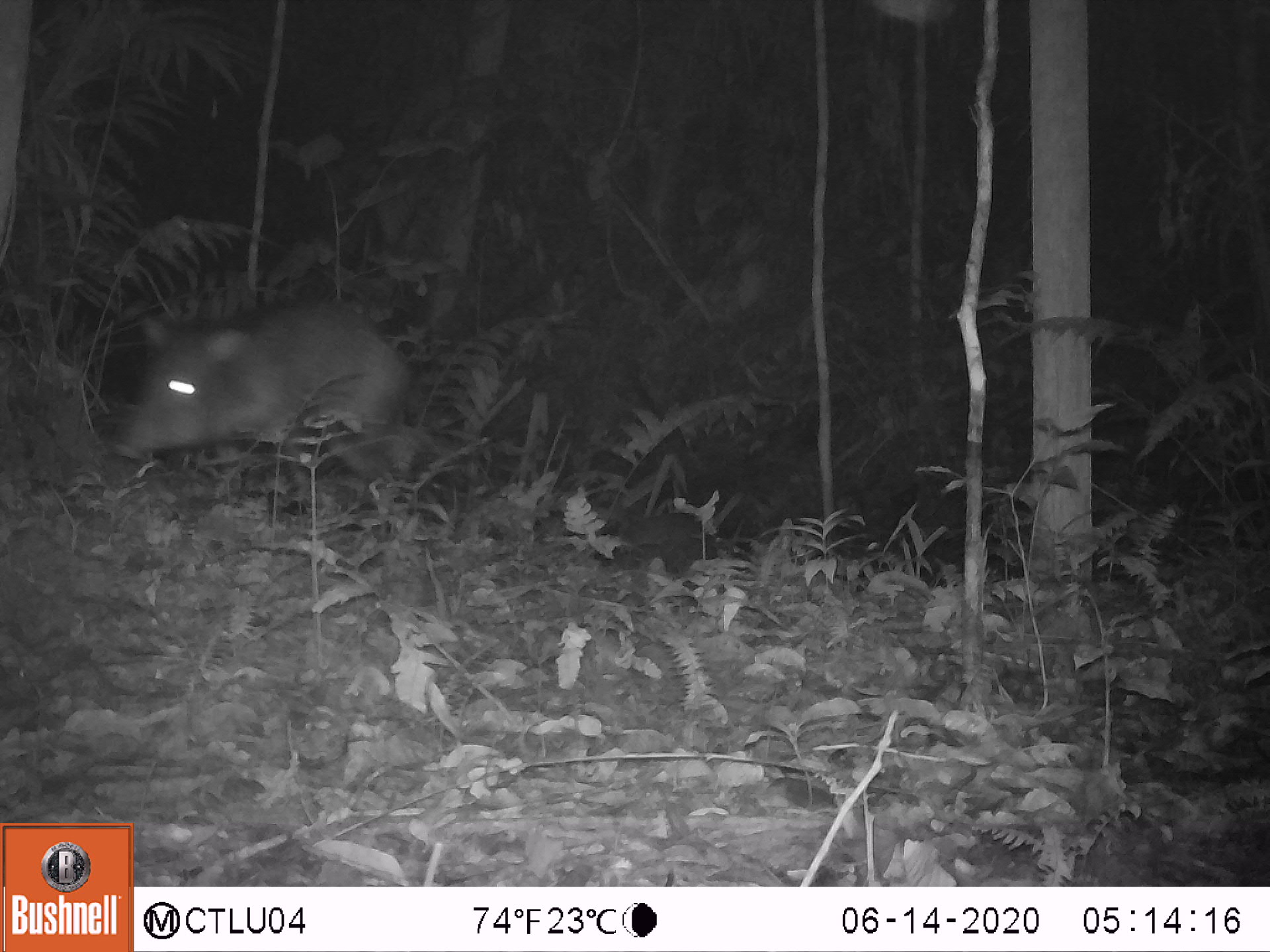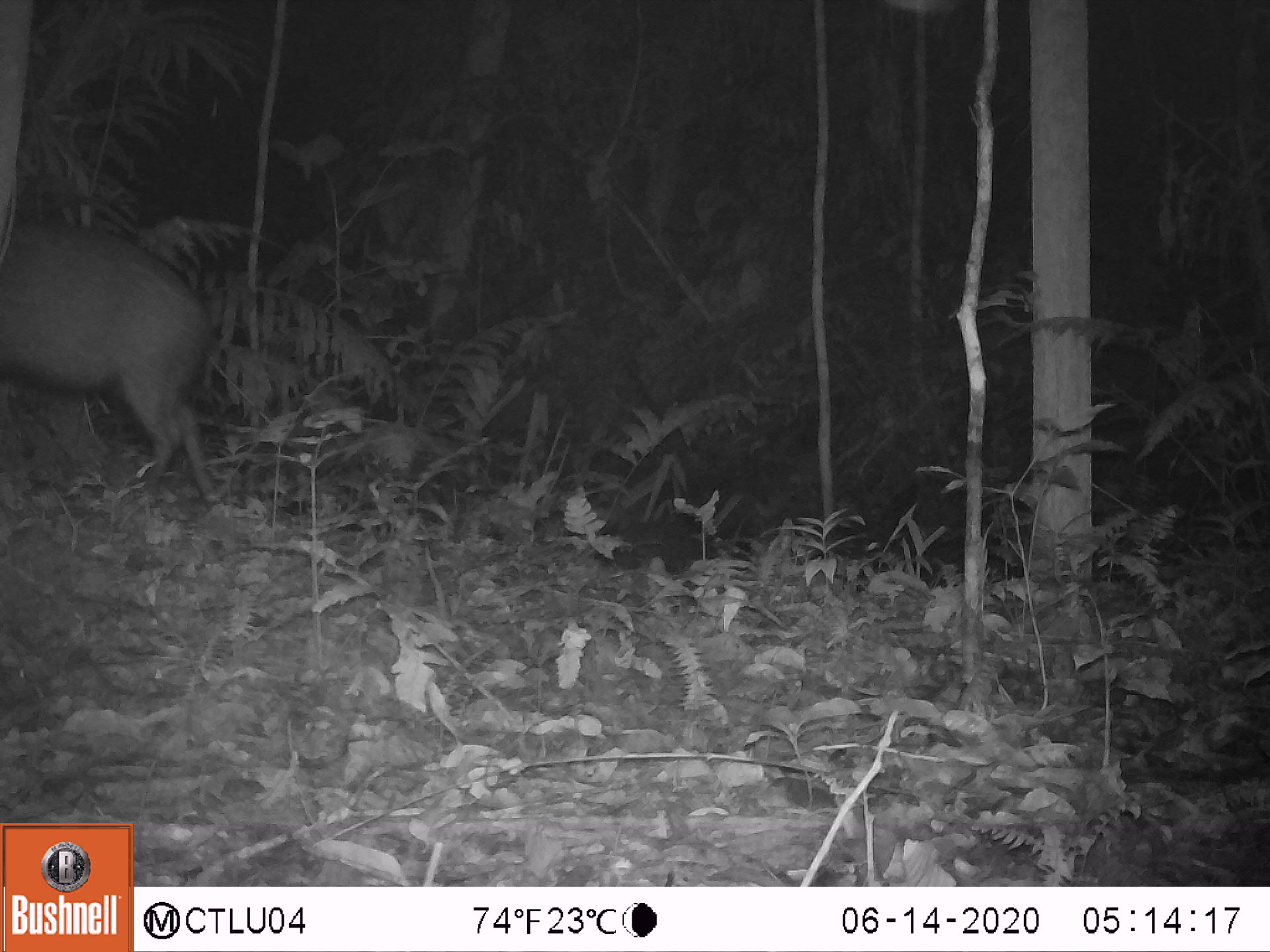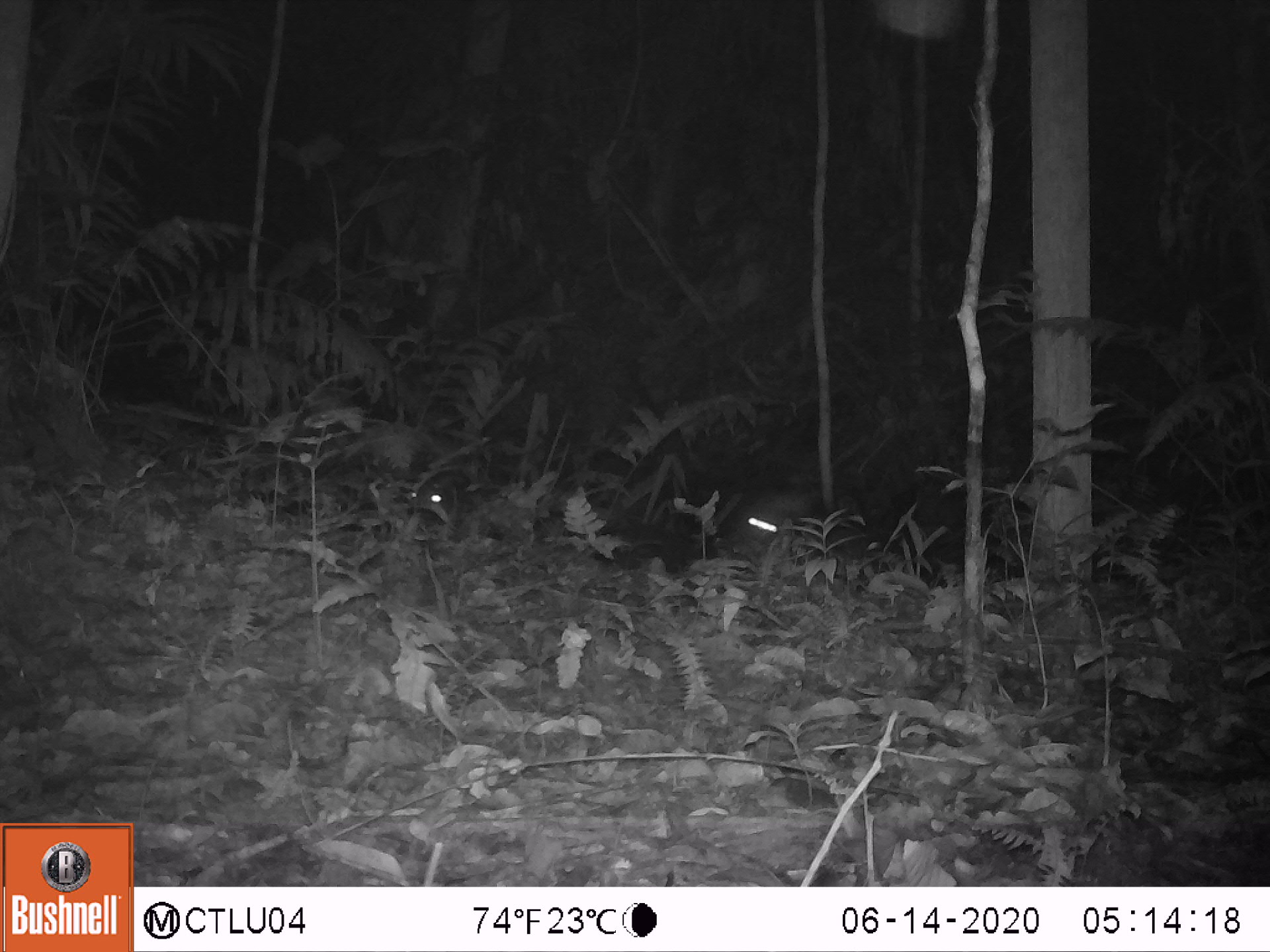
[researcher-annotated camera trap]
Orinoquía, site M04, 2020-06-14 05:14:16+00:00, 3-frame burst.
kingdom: Animalia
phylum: Chordata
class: Mammalia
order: Artiodactyla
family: Tayassuidae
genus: Pecari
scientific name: Pecari tajacu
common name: collared peccary